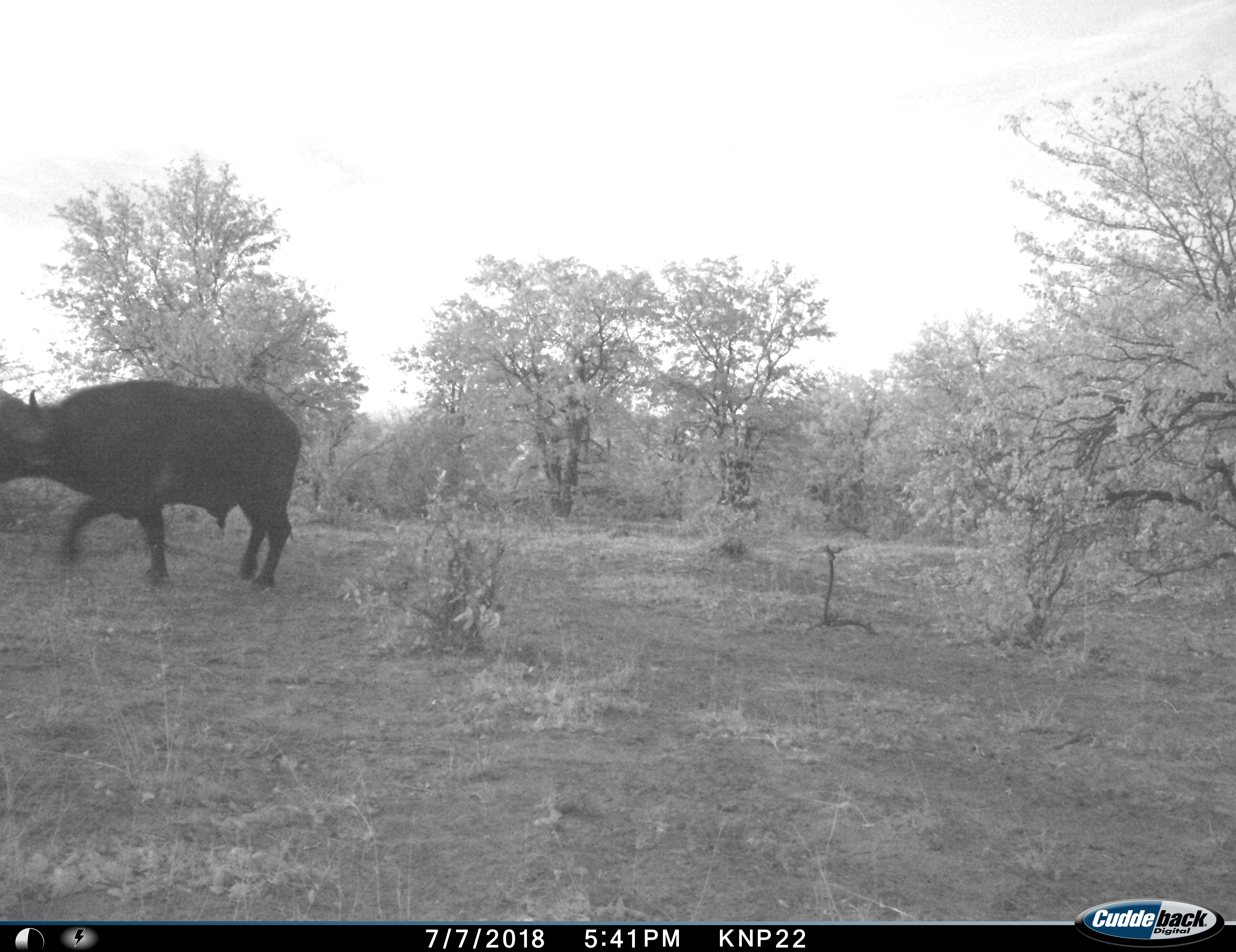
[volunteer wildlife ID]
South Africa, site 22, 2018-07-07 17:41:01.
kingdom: Animalia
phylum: Chordata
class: Mammalia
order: Artiodactyla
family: Bovidae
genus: Syncerus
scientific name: Syncerus caffer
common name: cape buffalo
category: buffalo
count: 1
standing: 11%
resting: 0%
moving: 89%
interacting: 0%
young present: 0%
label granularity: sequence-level